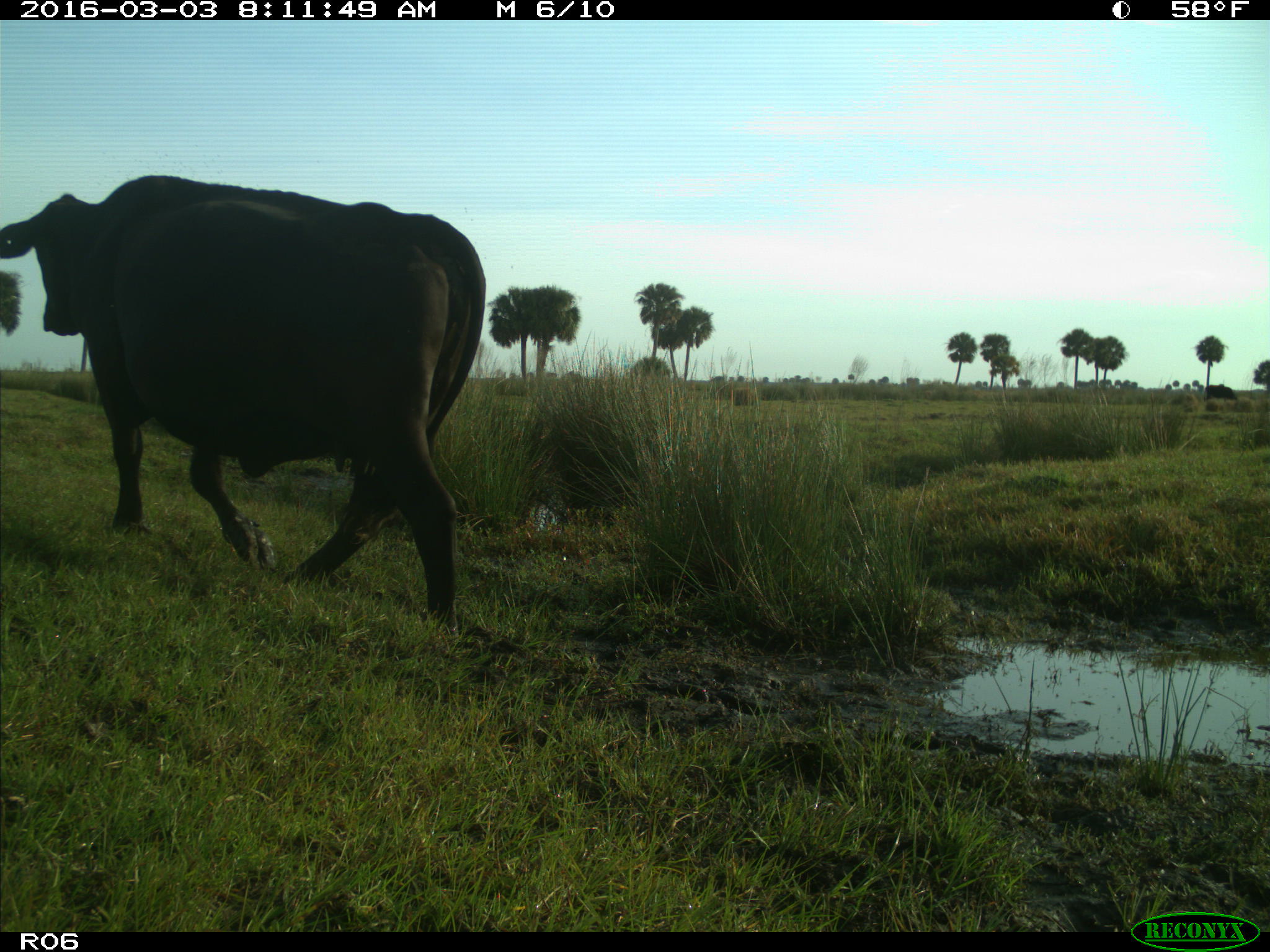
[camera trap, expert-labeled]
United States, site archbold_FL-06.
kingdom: Animalia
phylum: Chordata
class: Mammalia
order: Artiodactyla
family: Bovidae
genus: Bos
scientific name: Bos taurus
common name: domestic cow